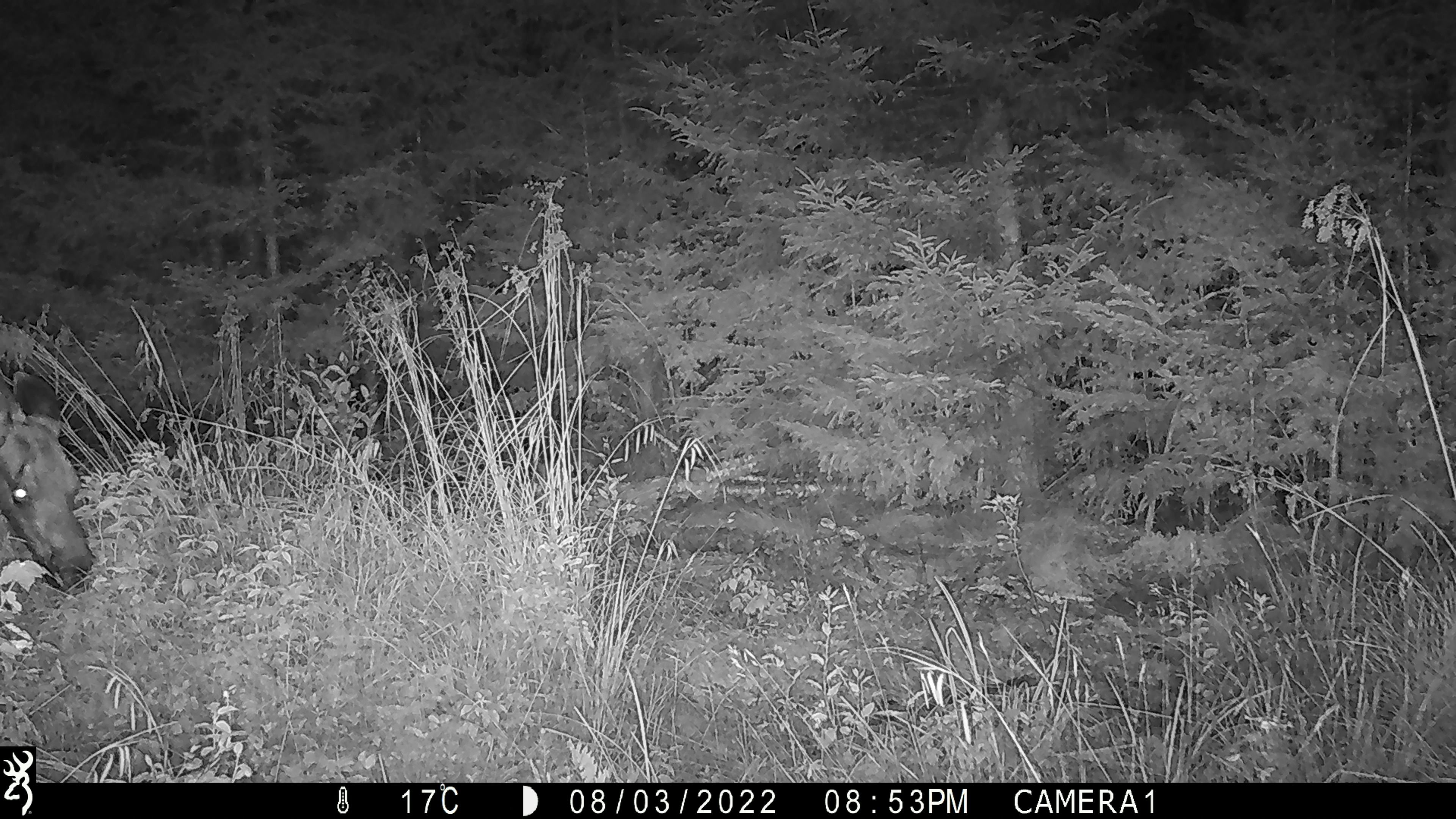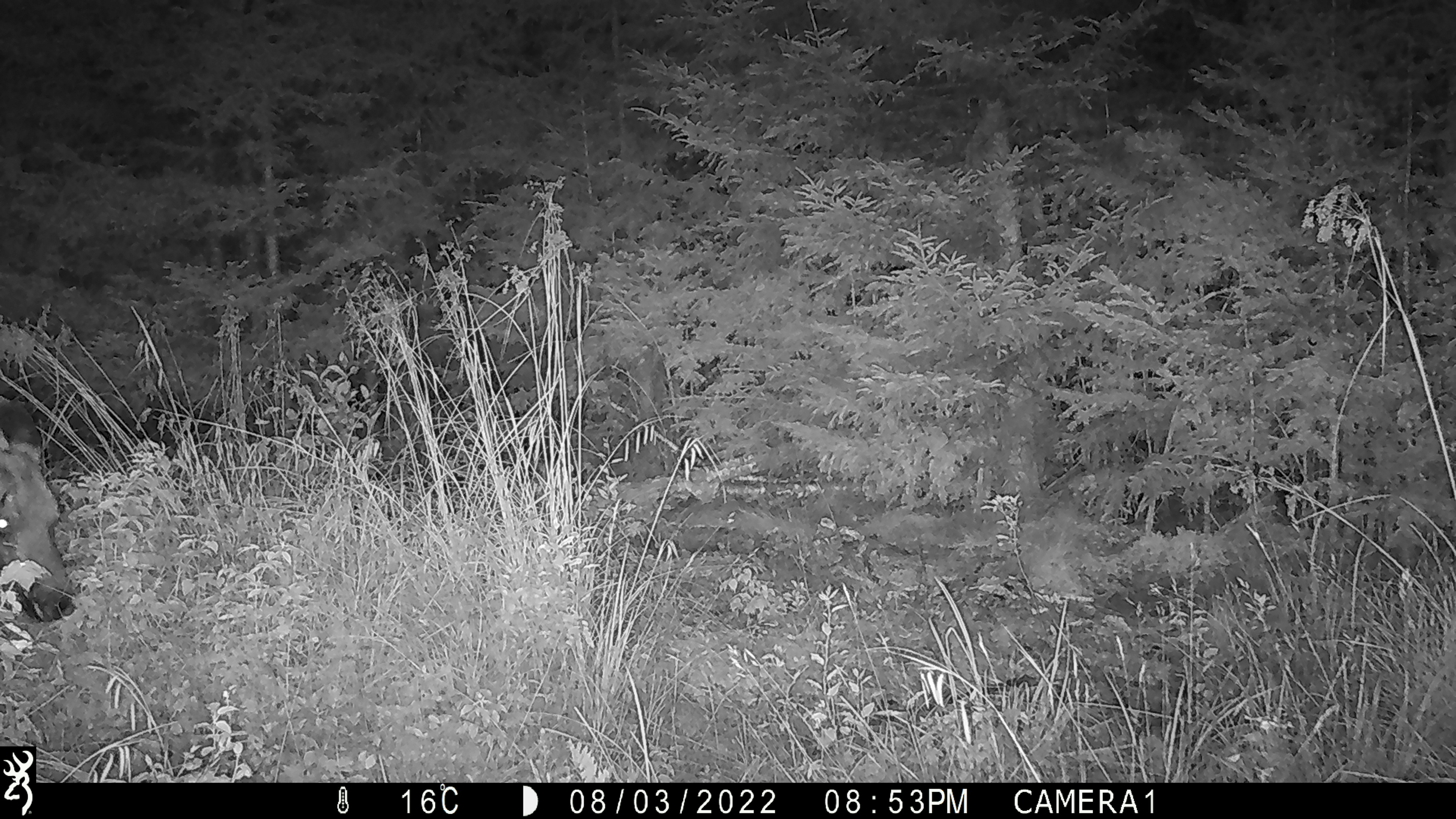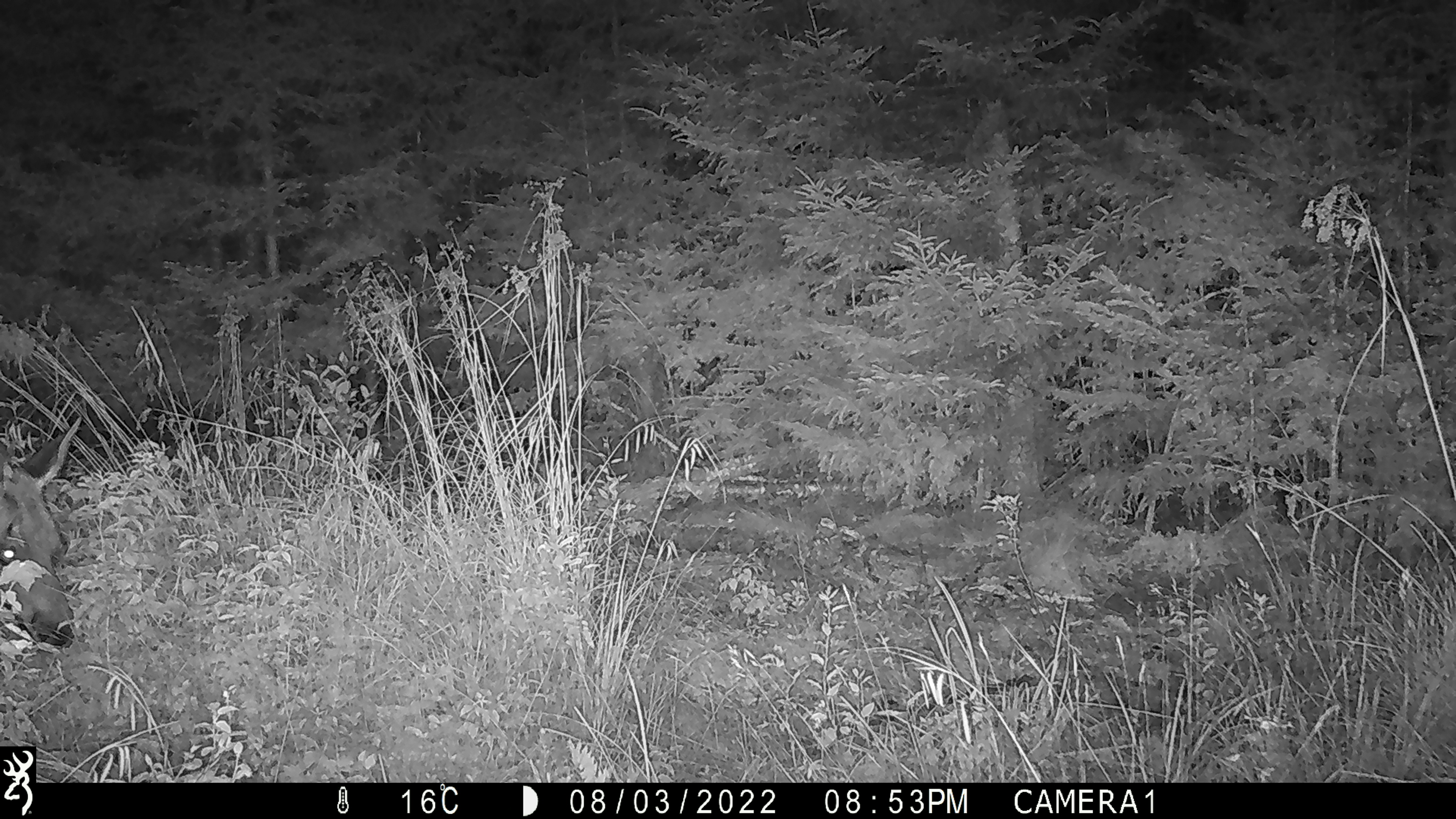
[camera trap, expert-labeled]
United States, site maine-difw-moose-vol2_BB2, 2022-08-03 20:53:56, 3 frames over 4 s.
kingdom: Animalia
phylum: Chordata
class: Mammalia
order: Artiodactyla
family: Cervidae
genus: Alces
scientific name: Alces alces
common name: moose